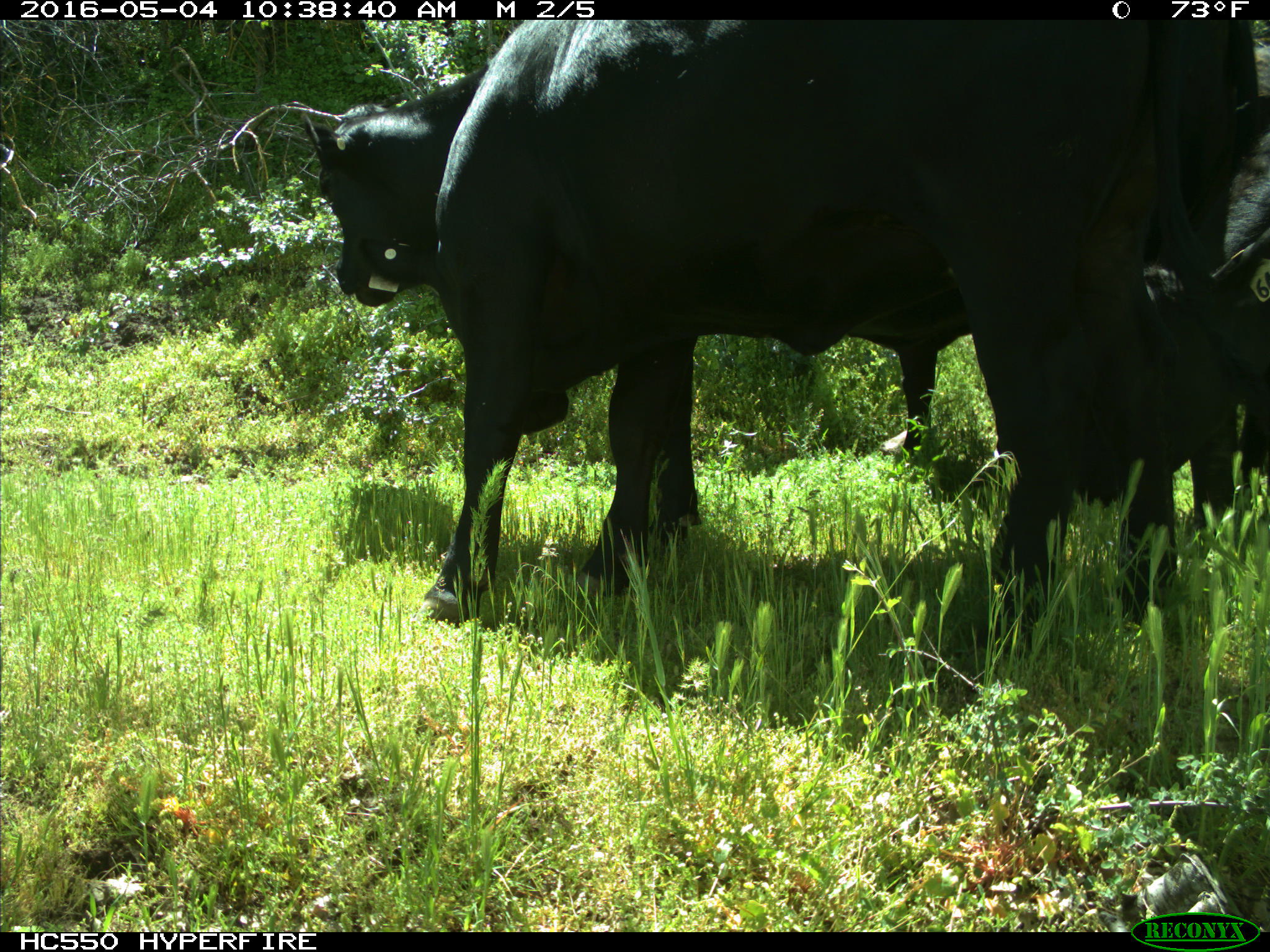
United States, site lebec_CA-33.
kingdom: Animalia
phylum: Chordata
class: Mammalia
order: Artiodactyla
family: Bovidae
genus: Bos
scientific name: Bos taurus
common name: domestic cow